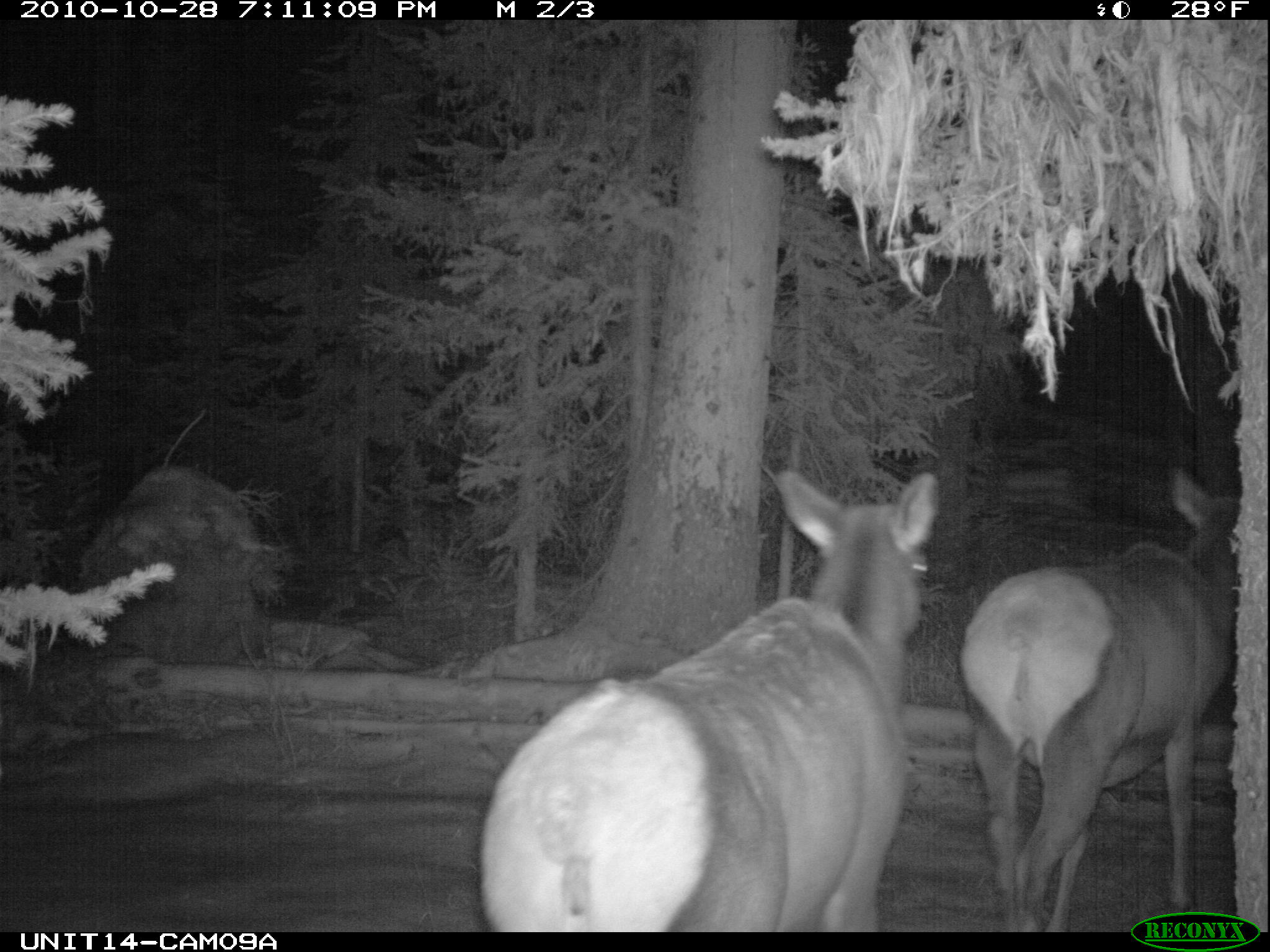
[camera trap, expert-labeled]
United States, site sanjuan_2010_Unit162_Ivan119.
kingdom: Animalia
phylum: Chordata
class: Mammalia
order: Artiodactyla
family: Cervidae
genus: Cervus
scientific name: Cervus elaphus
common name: red deer